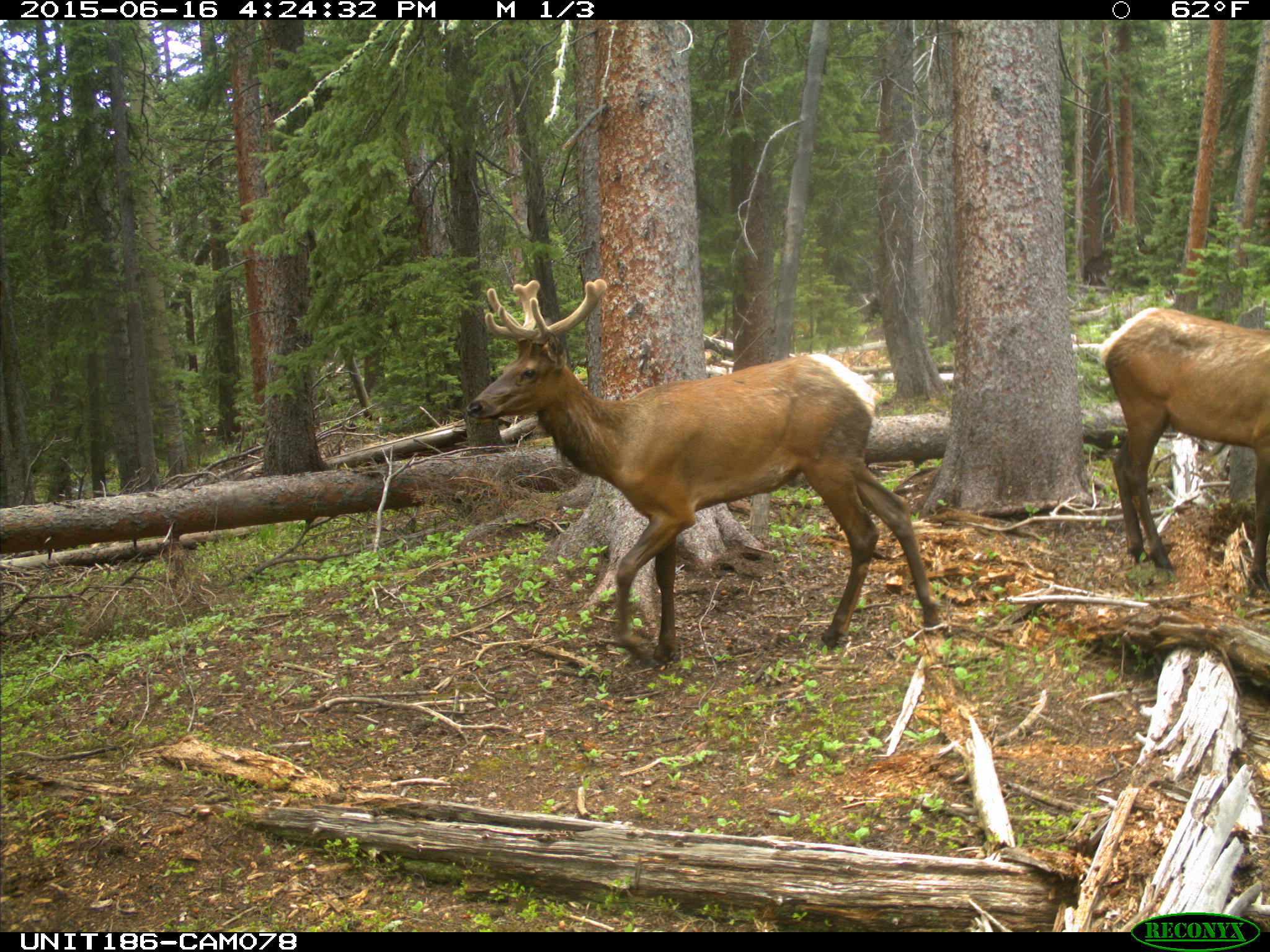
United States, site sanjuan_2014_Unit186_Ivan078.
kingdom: Animalia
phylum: Chordata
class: Mammalia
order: Artiodactyla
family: Cervidae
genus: Cervus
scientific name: Cervus elaphus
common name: red deer